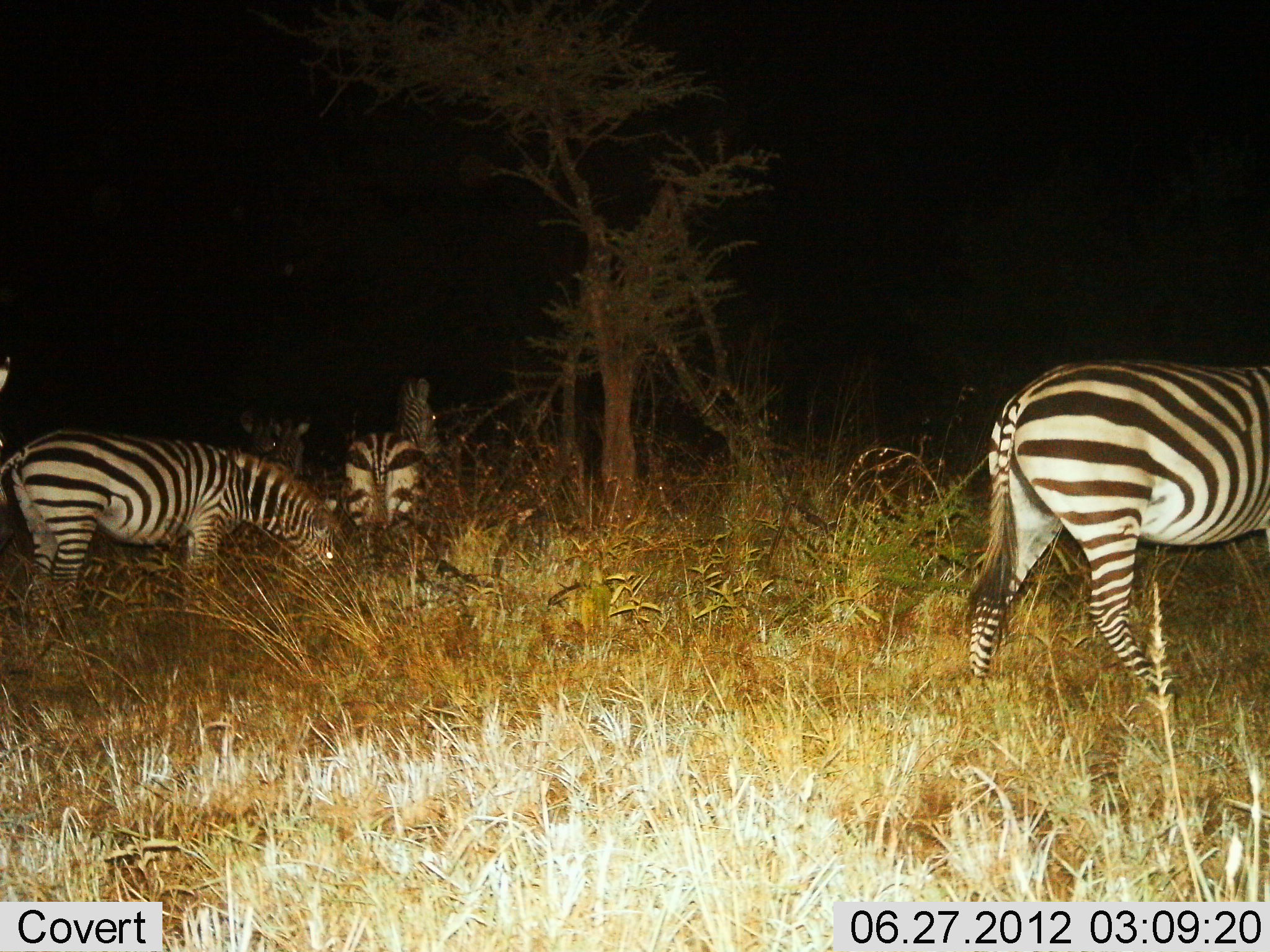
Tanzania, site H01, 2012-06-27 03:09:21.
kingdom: Animalia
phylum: Chordata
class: Mammalia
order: Perissodactyla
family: Equidae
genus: Equus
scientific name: Equus quagga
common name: plains zebra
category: zebra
Zebra (plains zebra) (Equus quagga), count 4. Behavior (volunteer vote fractions): standing 80%, resting 0%, moving 30%, interacting 0%. Young present (vote fraction): 0%. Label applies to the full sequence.